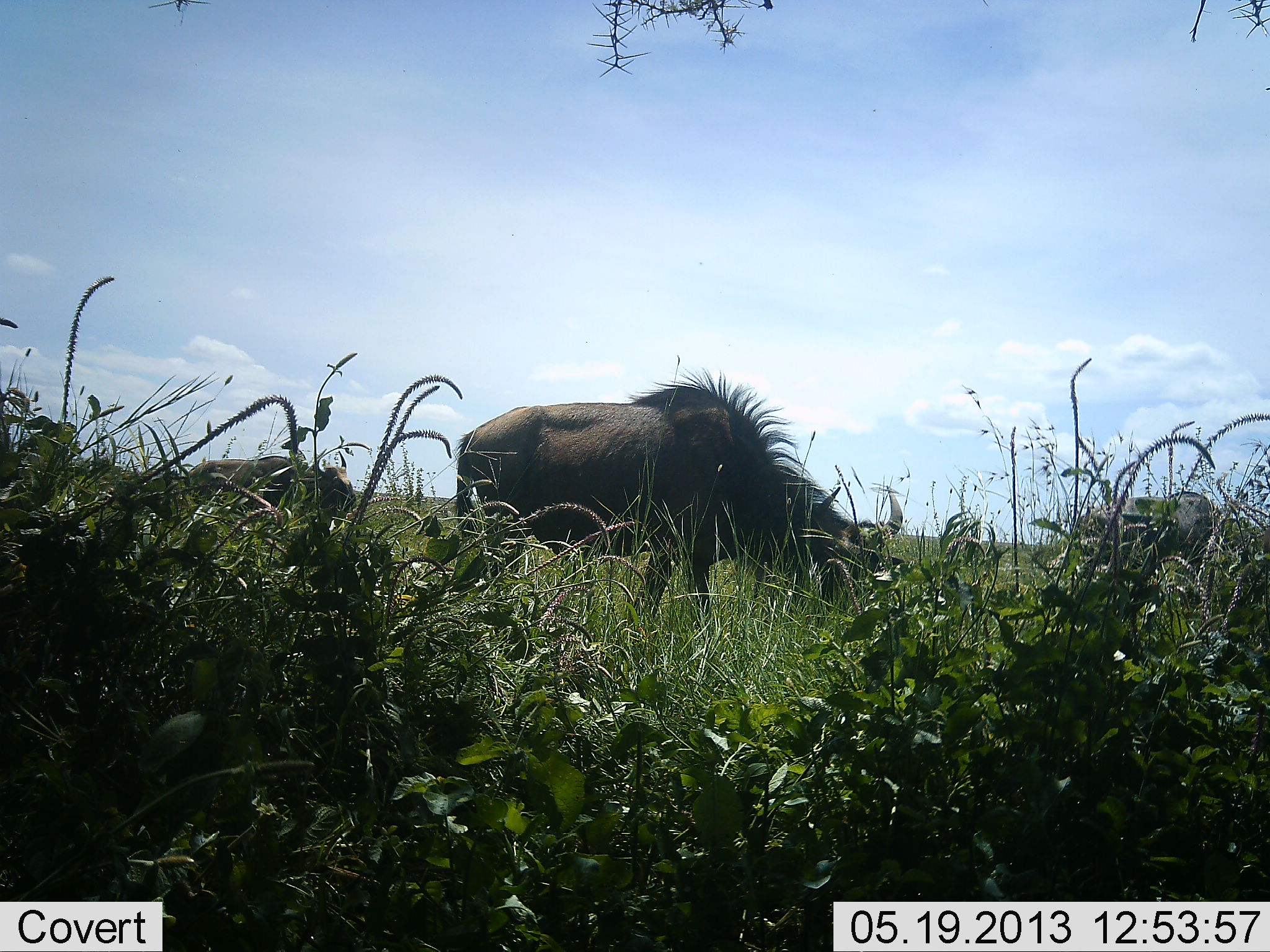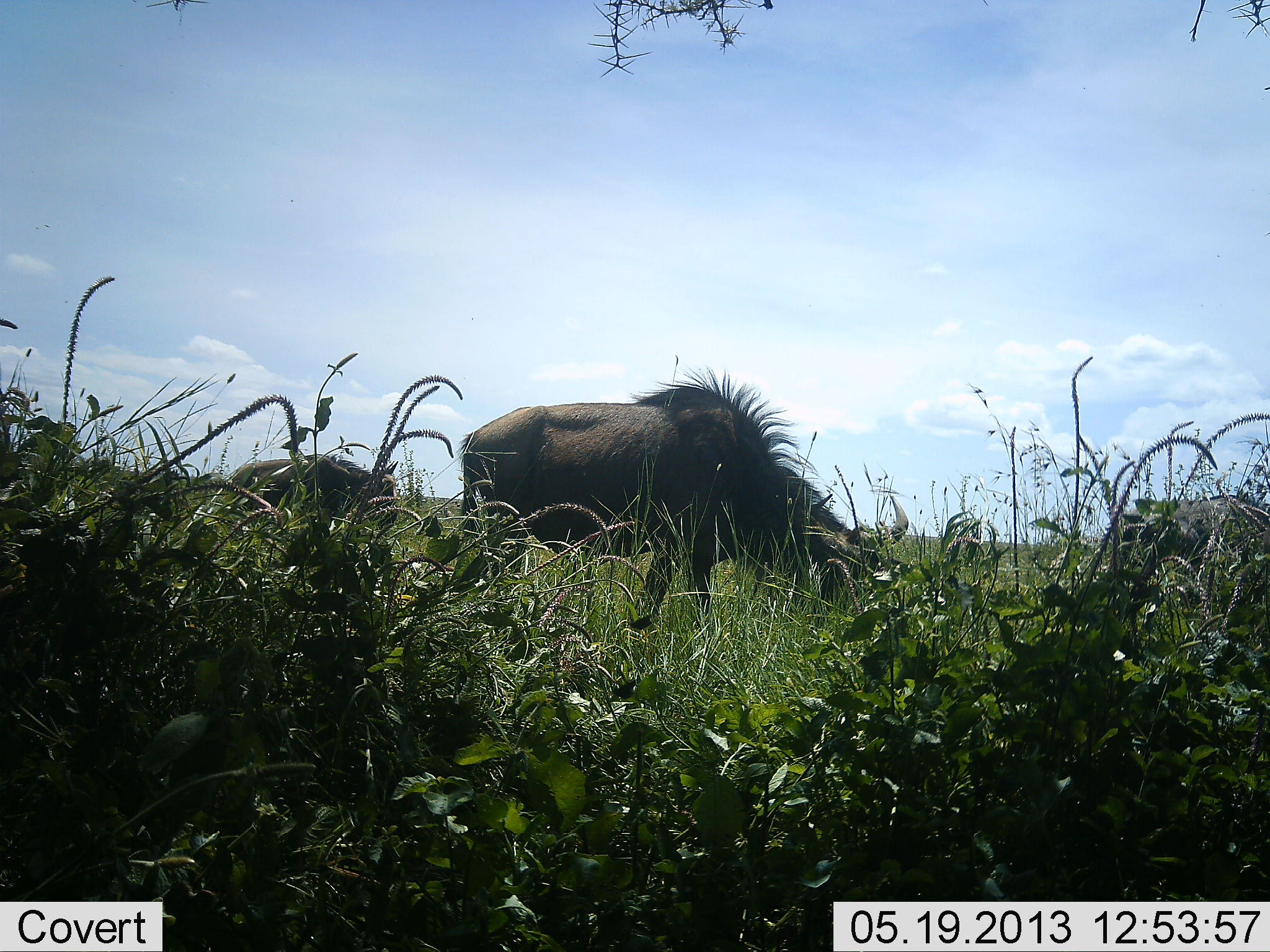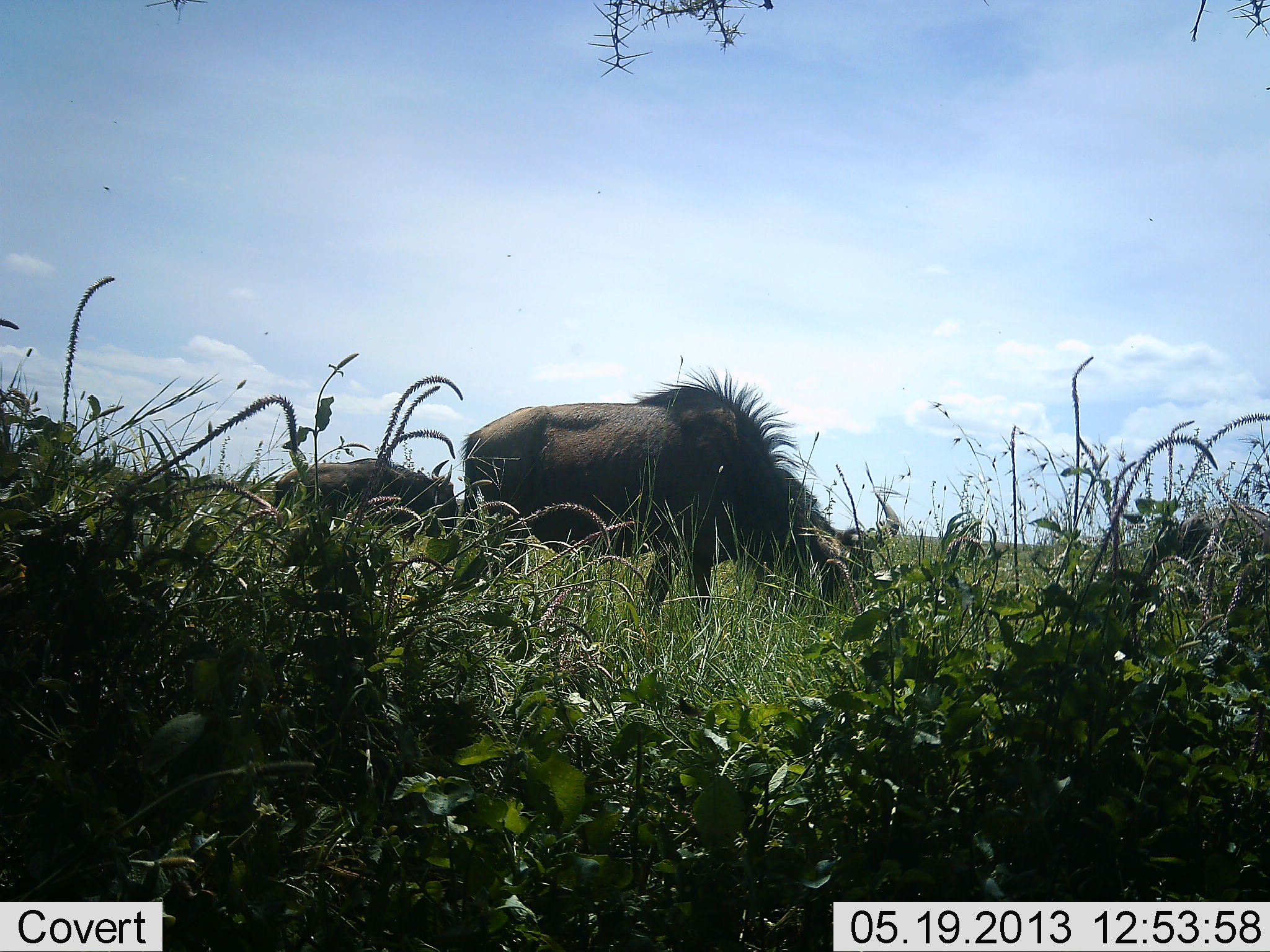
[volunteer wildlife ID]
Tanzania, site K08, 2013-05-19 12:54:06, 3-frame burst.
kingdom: Animalia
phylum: Chordata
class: Mammalia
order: Artiodactyla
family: Bovidae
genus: Connochaetes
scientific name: Connochaetes taurinus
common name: blue wildebeest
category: wildebeest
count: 3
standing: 27%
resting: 0%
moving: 43%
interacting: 0%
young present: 0%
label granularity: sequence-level